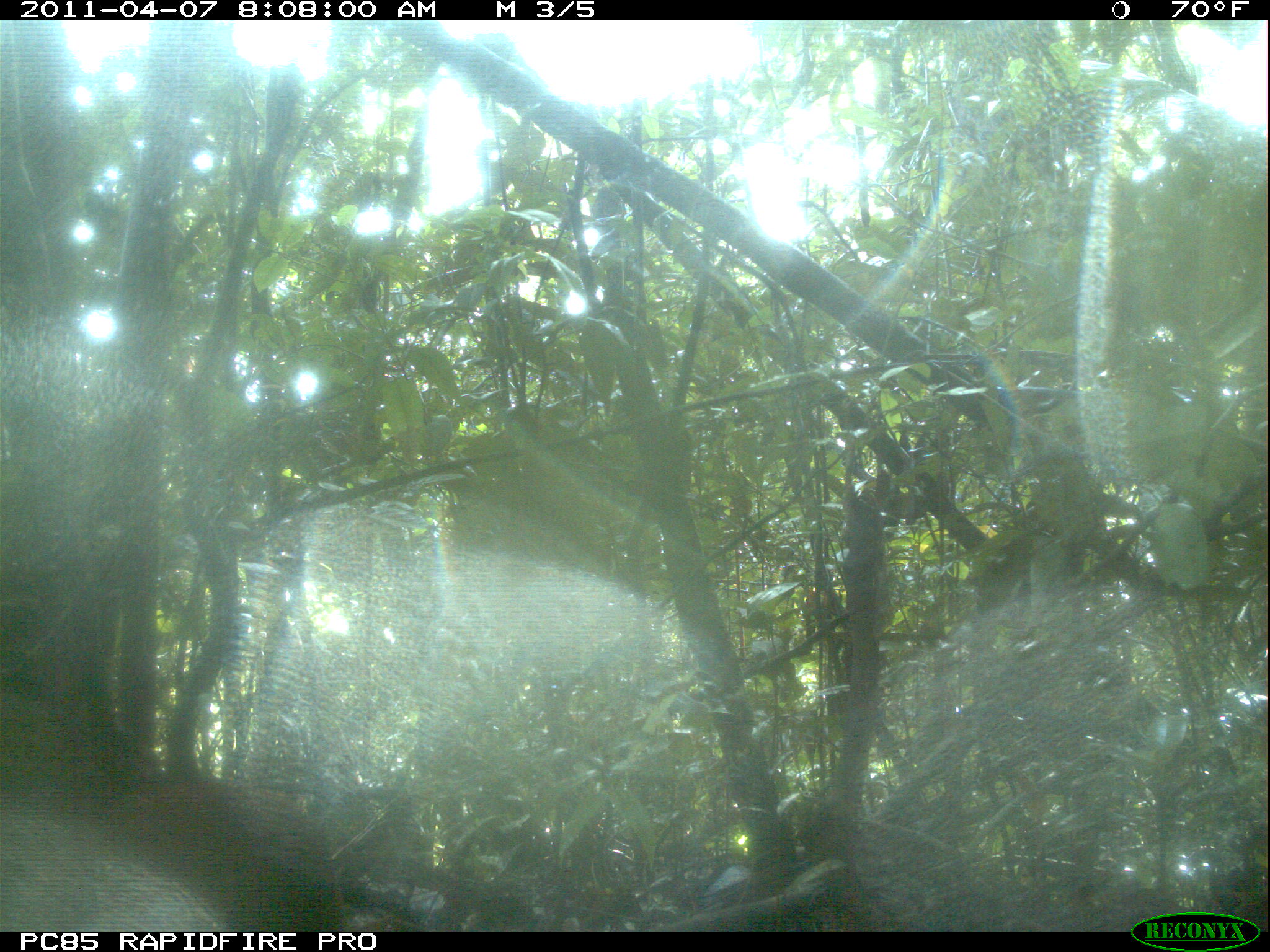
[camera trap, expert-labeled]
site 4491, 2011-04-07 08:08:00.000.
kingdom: Animalia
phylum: Chordata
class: Aves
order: Pelecaniformes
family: Threskiornithidae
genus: Lophotibis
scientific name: Lophotibis cristata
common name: madagascan ibis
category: lophotibis cristataa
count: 2